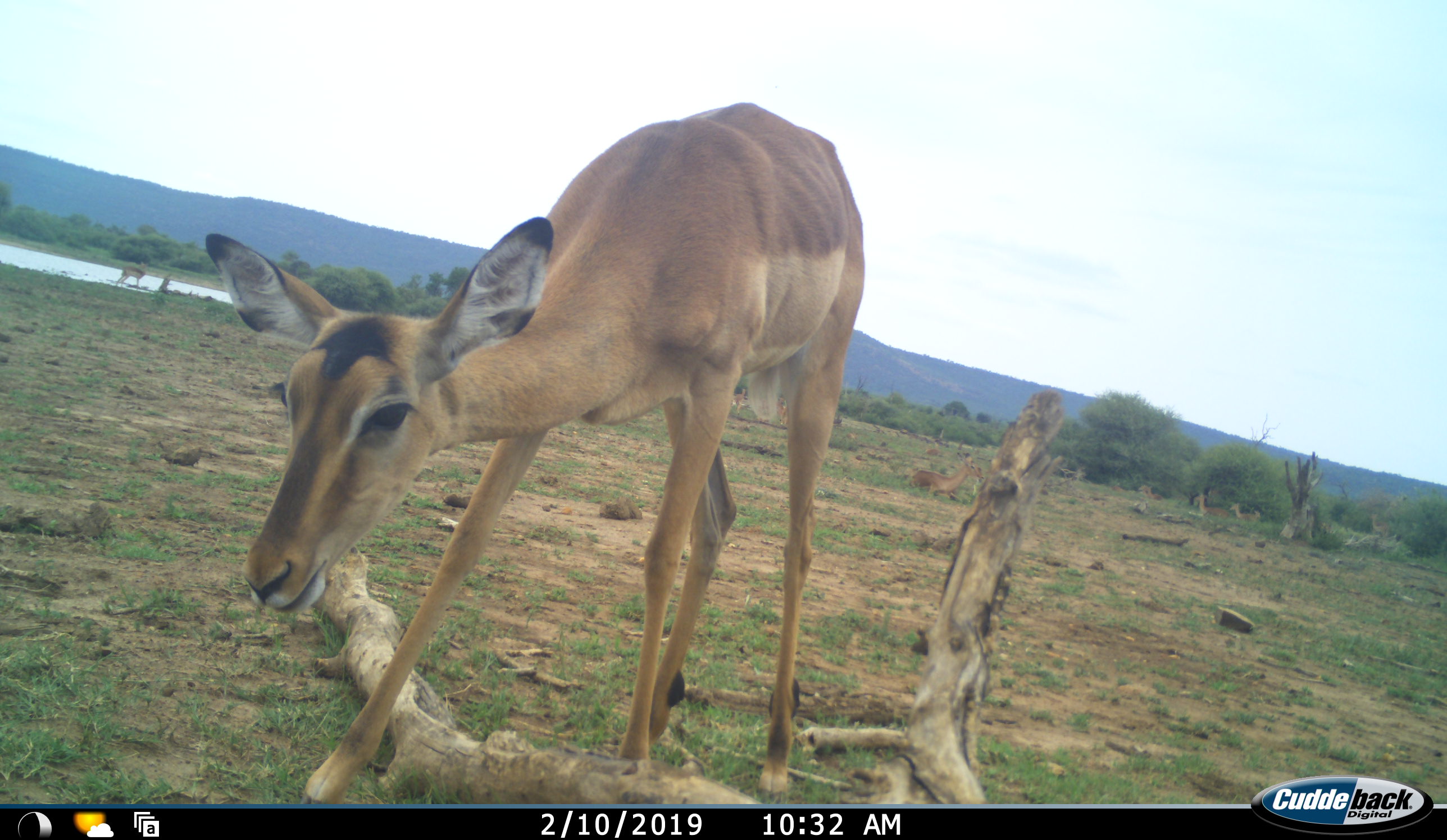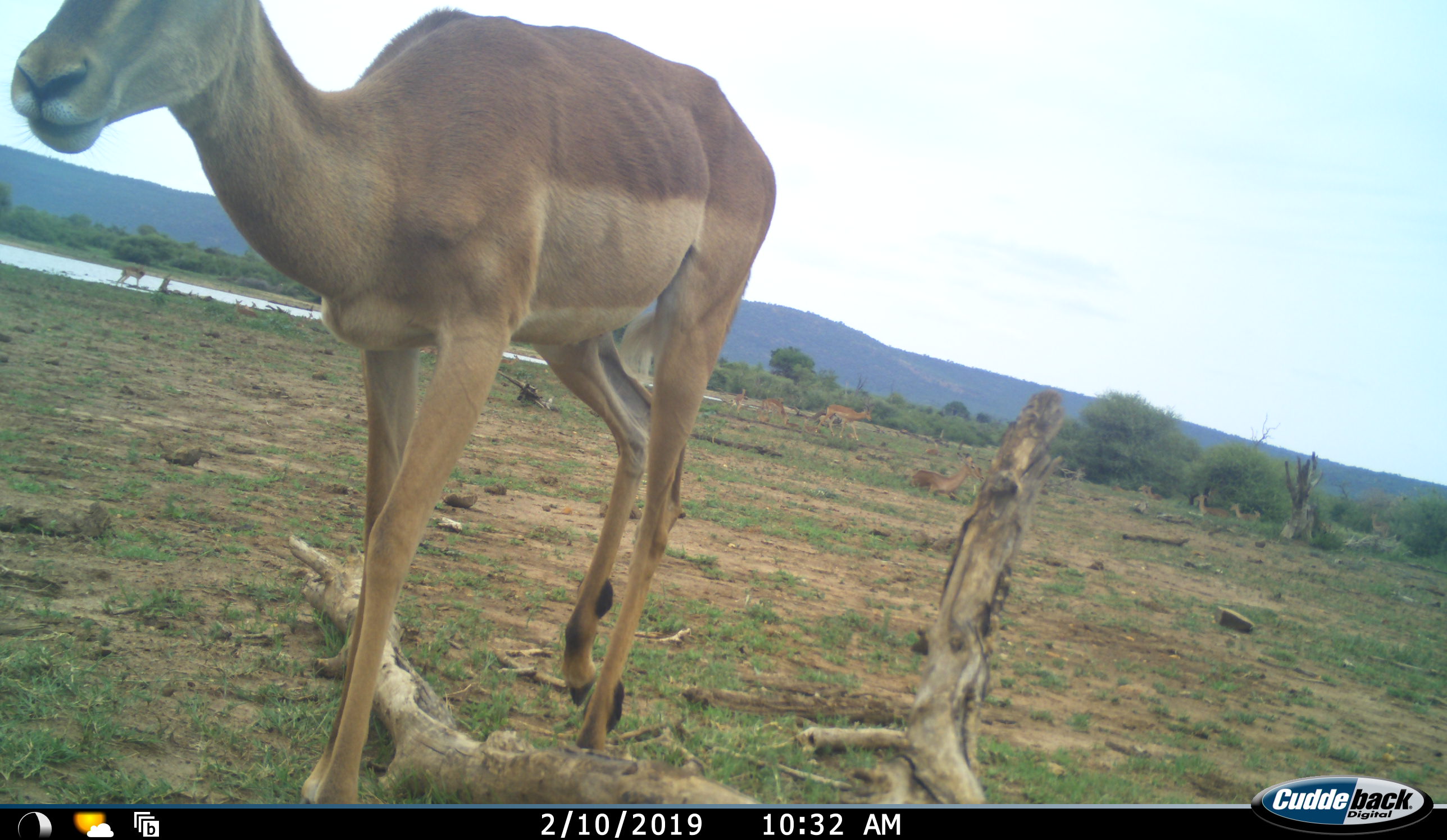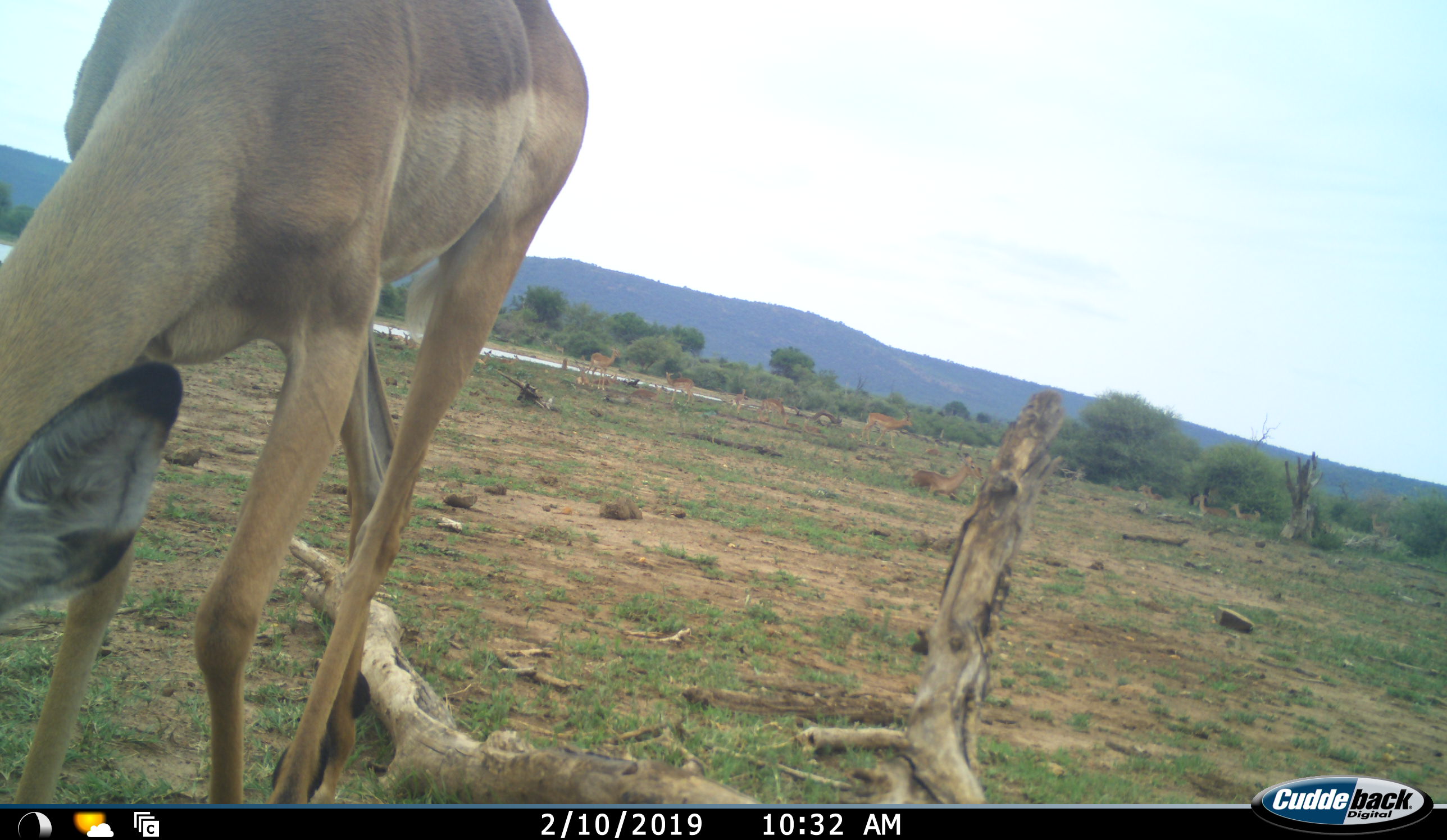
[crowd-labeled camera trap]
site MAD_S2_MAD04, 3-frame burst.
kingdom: Animalia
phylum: Chordata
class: Mammalia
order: Artiodactyla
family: Bovidae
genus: Aepyceros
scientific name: Aepyceros melampus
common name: impala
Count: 9.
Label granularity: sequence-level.